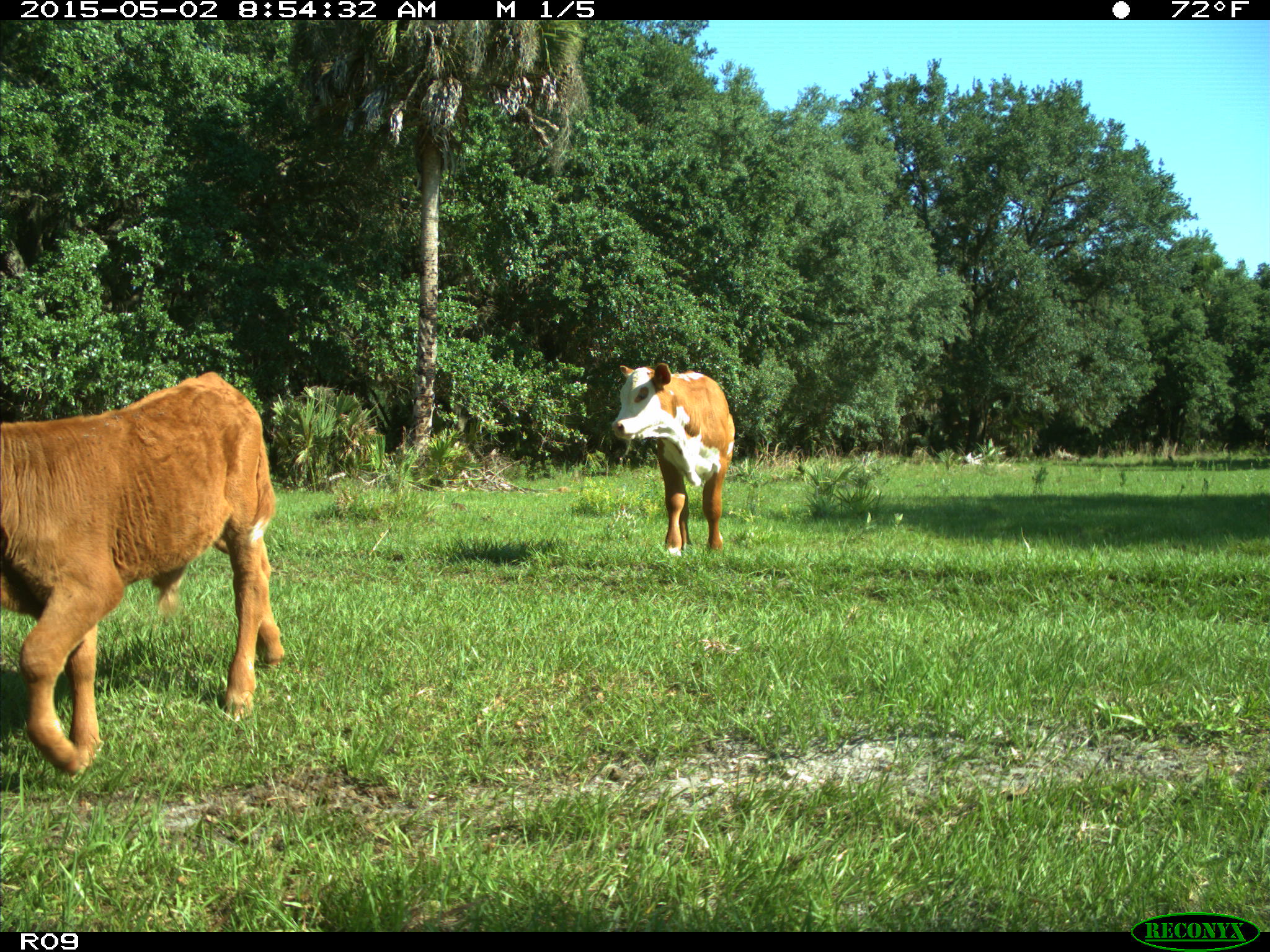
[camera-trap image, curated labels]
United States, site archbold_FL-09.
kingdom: Animalia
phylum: Chordata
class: Mammalia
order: Artiodactyla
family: Bovidae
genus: Bos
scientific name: Bos taurus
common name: domestic cow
Bos taurus (domestic cow).